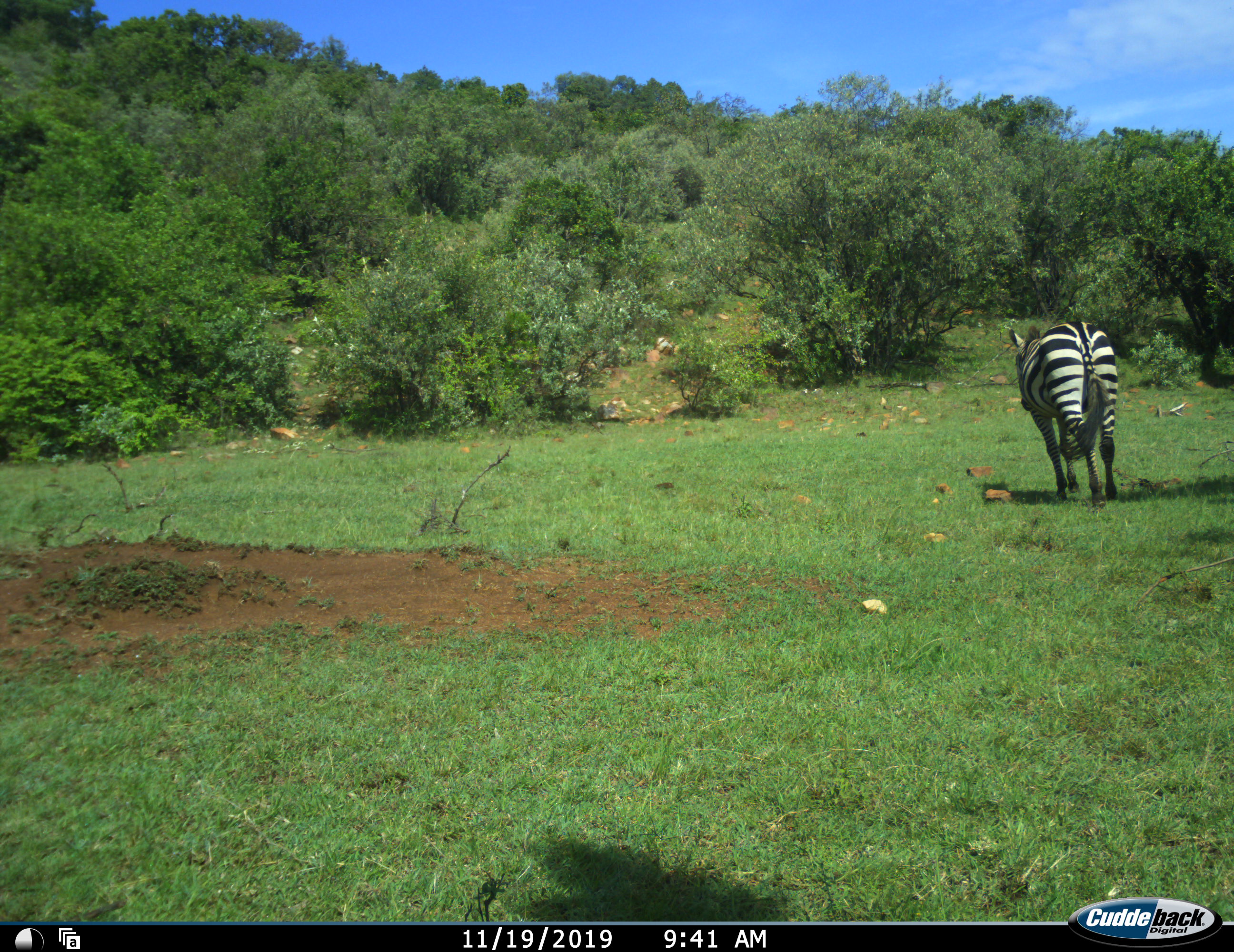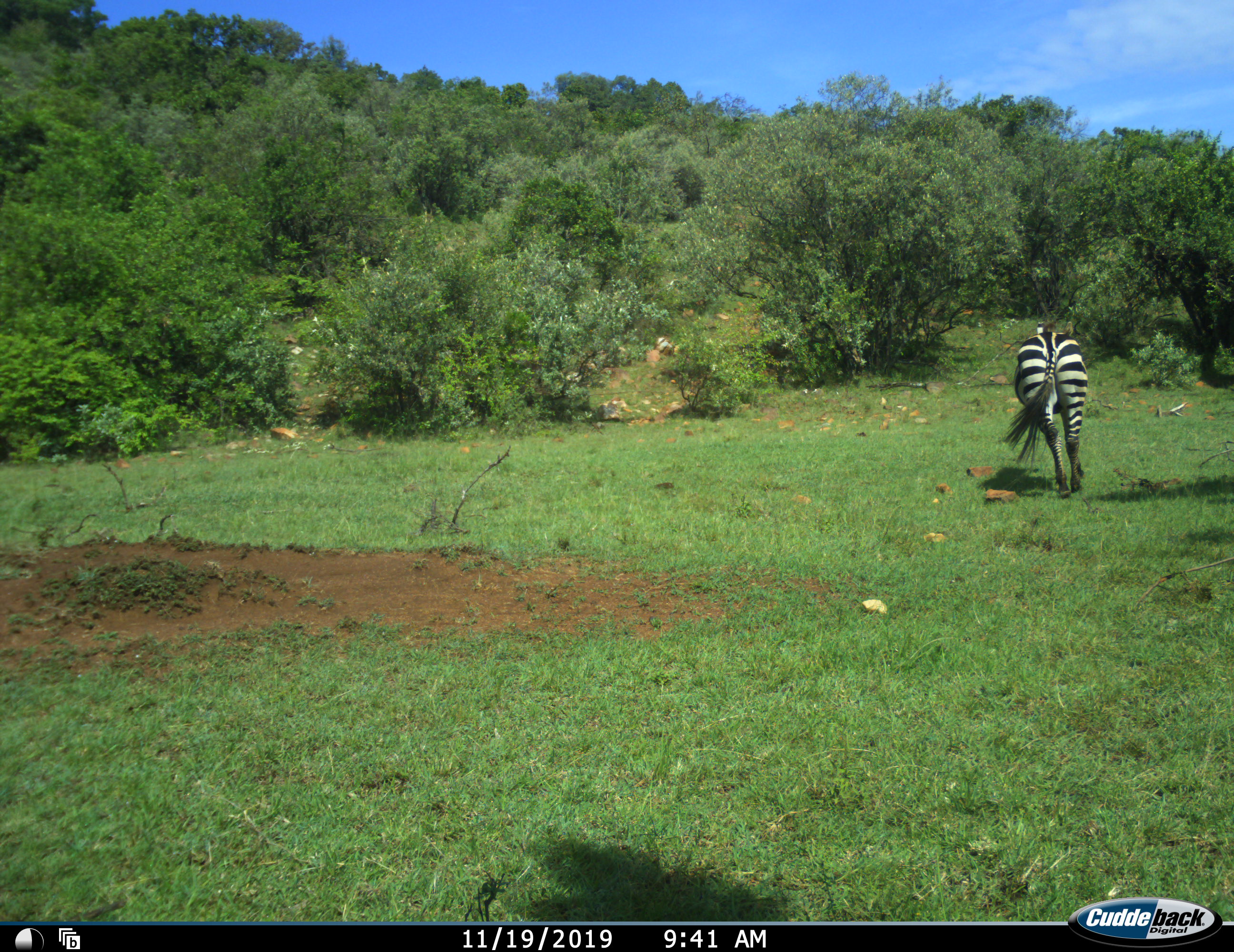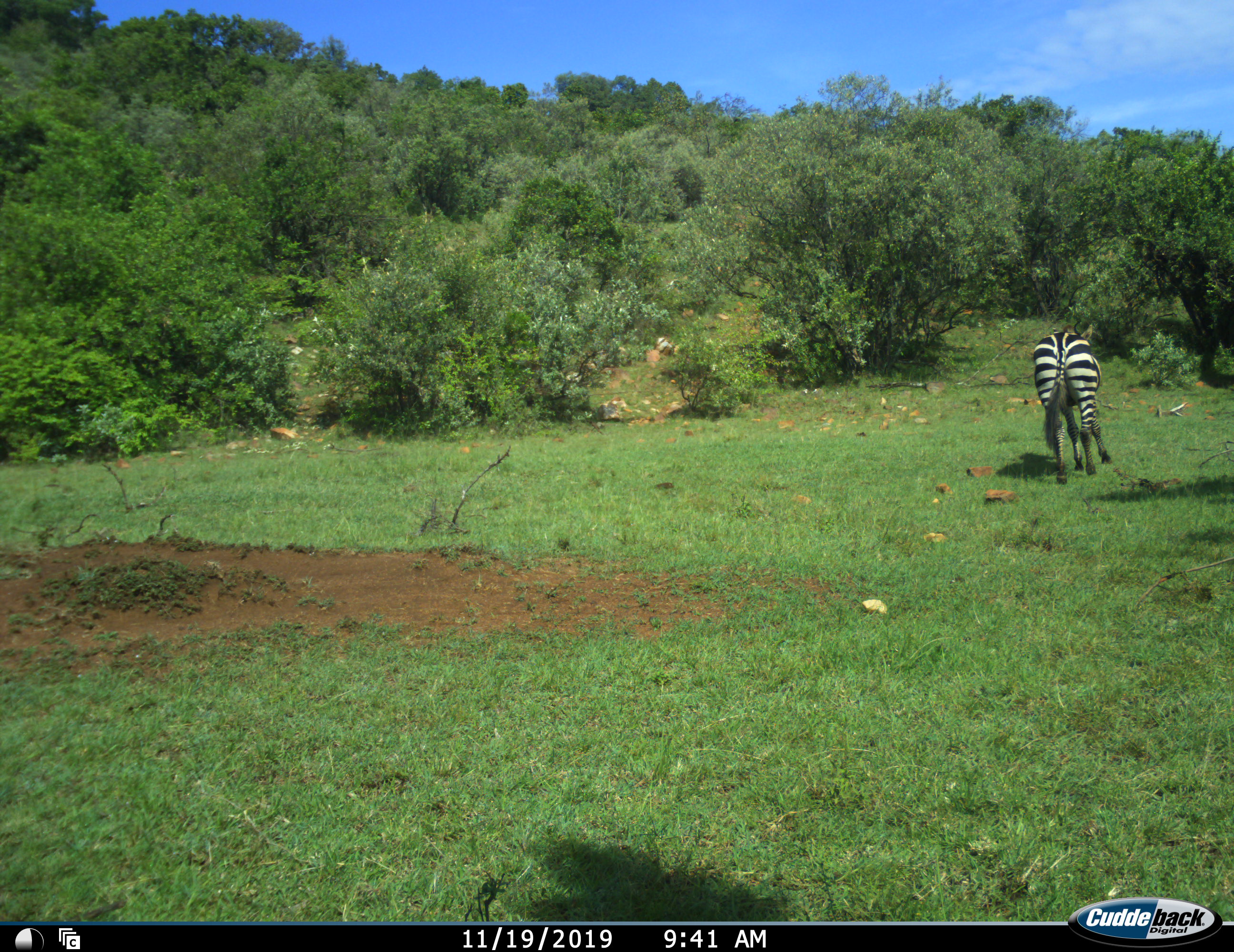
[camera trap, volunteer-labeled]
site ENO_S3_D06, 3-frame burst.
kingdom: Animalia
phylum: Chordata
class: Mammalia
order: Perissodactyla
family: Equidae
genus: Equus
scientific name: Equus quagga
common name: plains zebra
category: zebraplains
Zebraplains (plains zebra) (Equus quagga), count 1. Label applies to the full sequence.